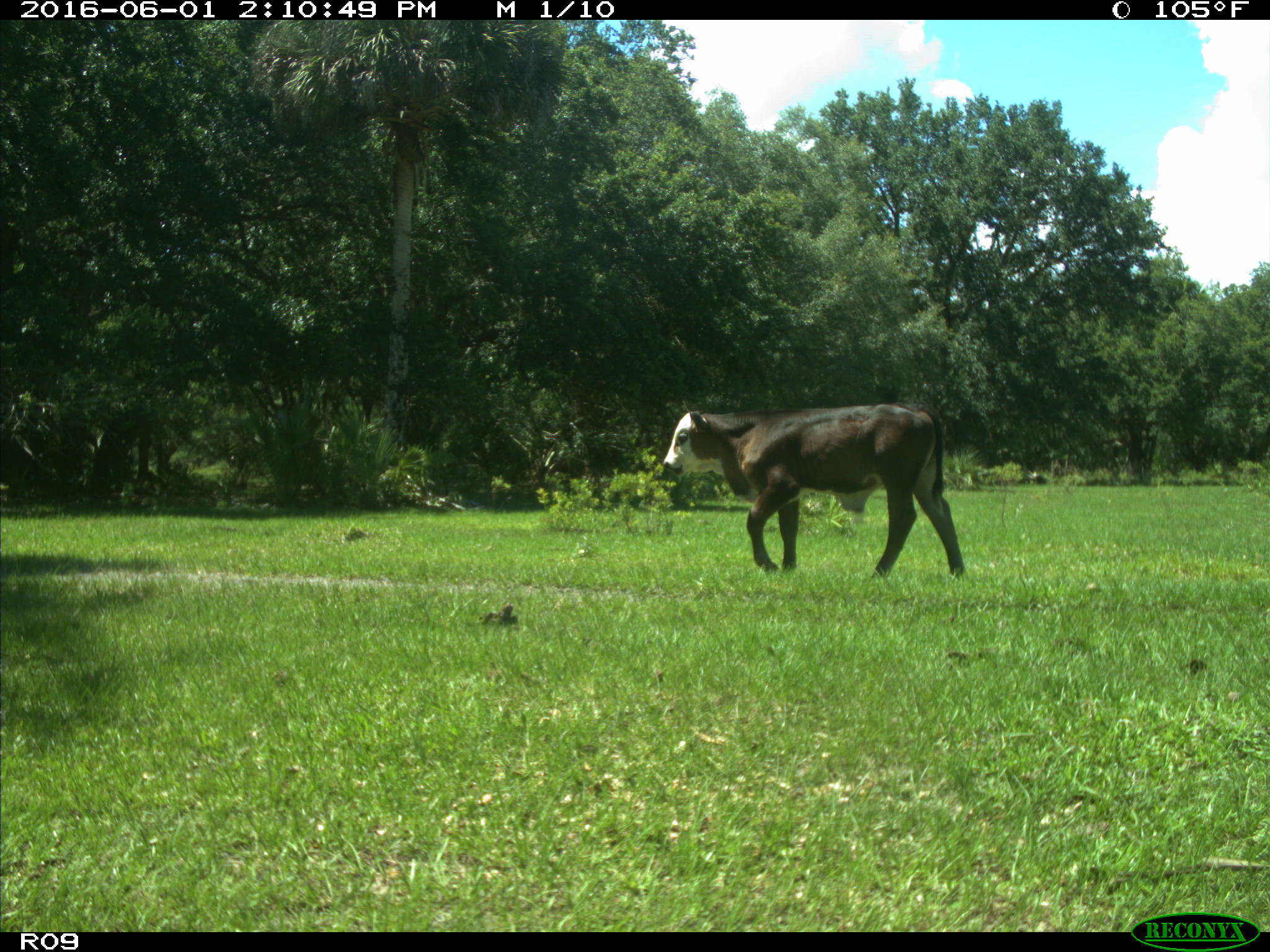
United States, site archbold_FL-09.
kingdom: Animalia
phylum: Chordata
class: Mammalia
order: Artiodactyla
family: Bovidae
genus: Bos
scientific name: Bos taurus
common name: domestic cow